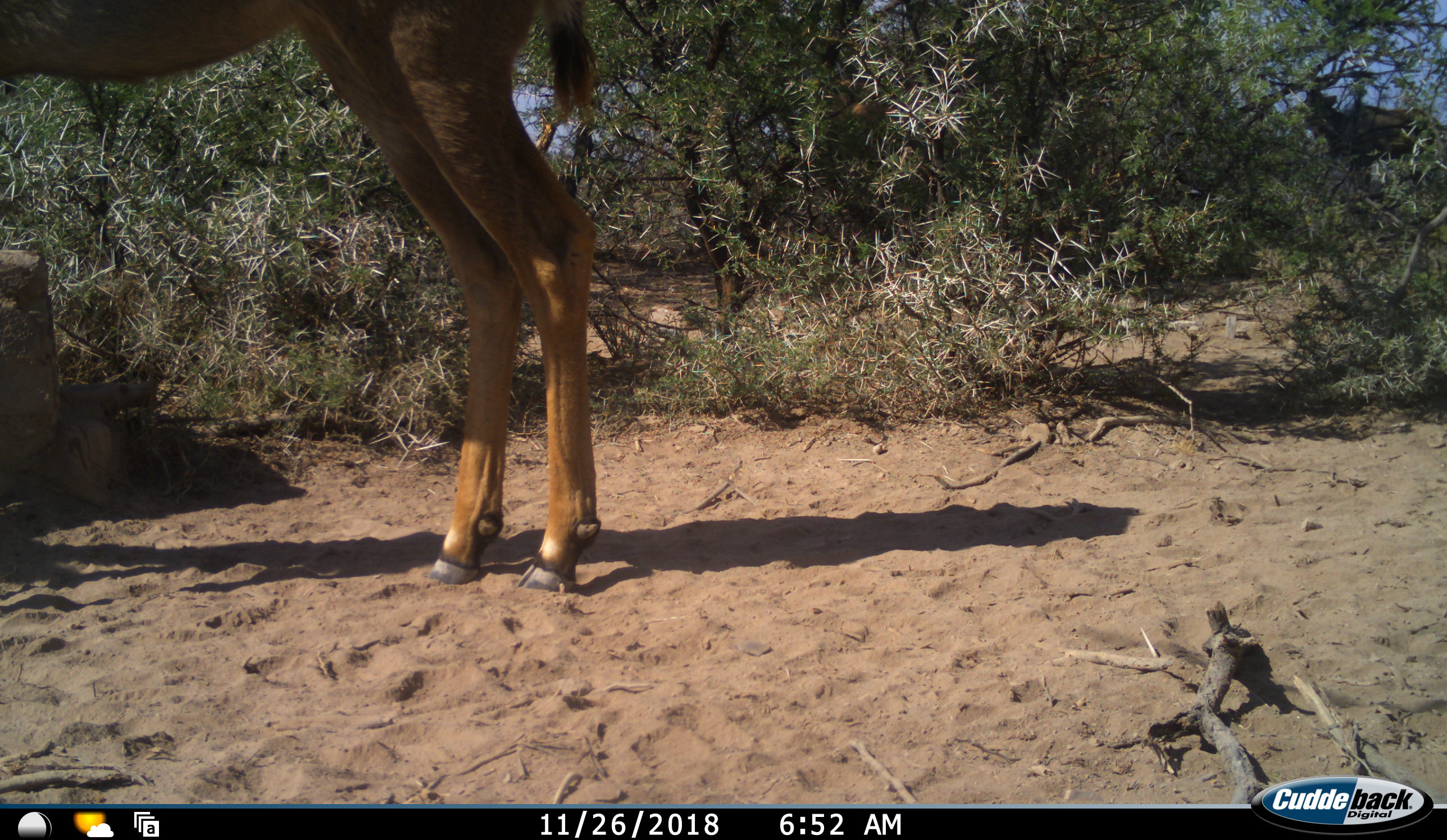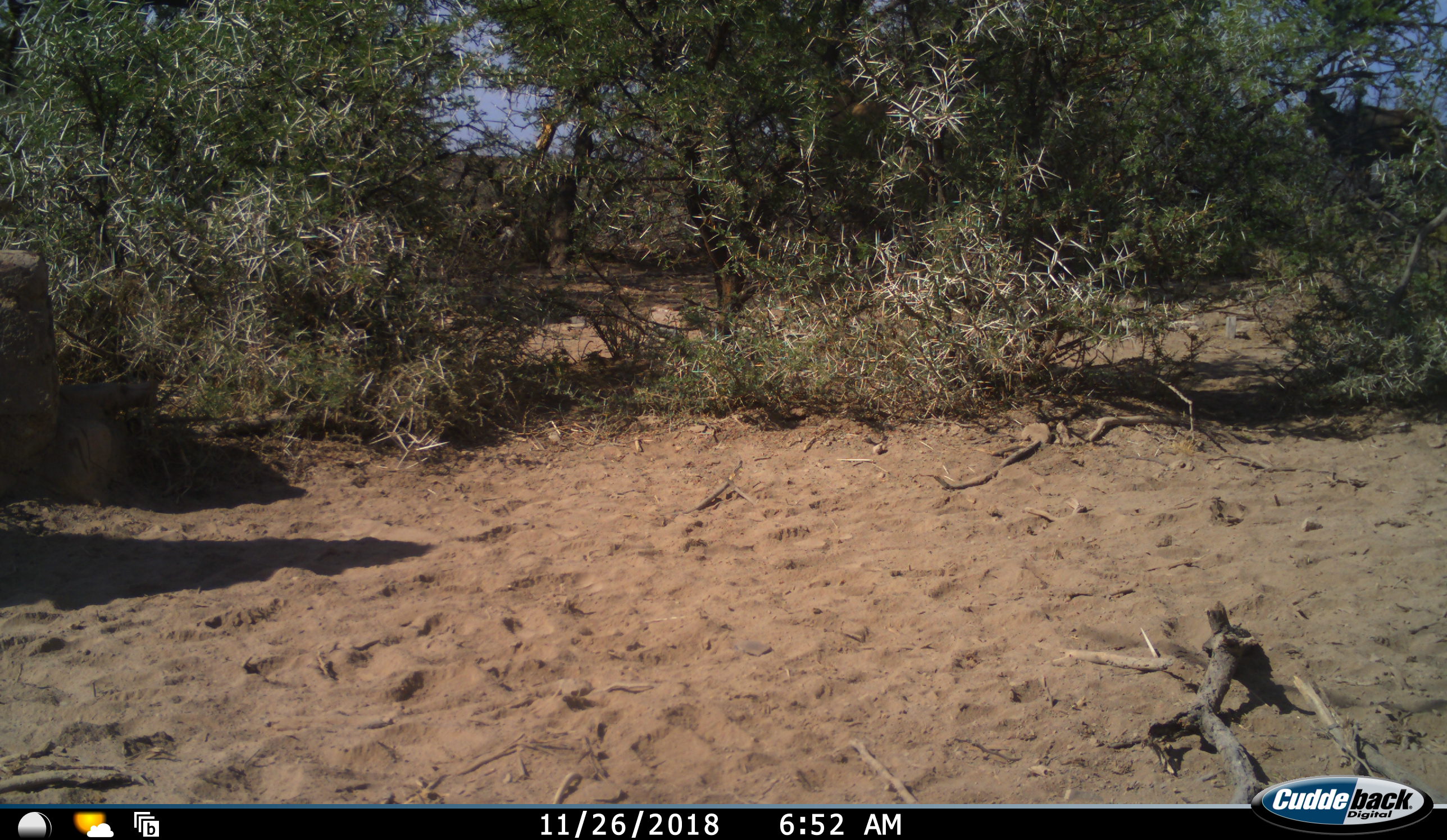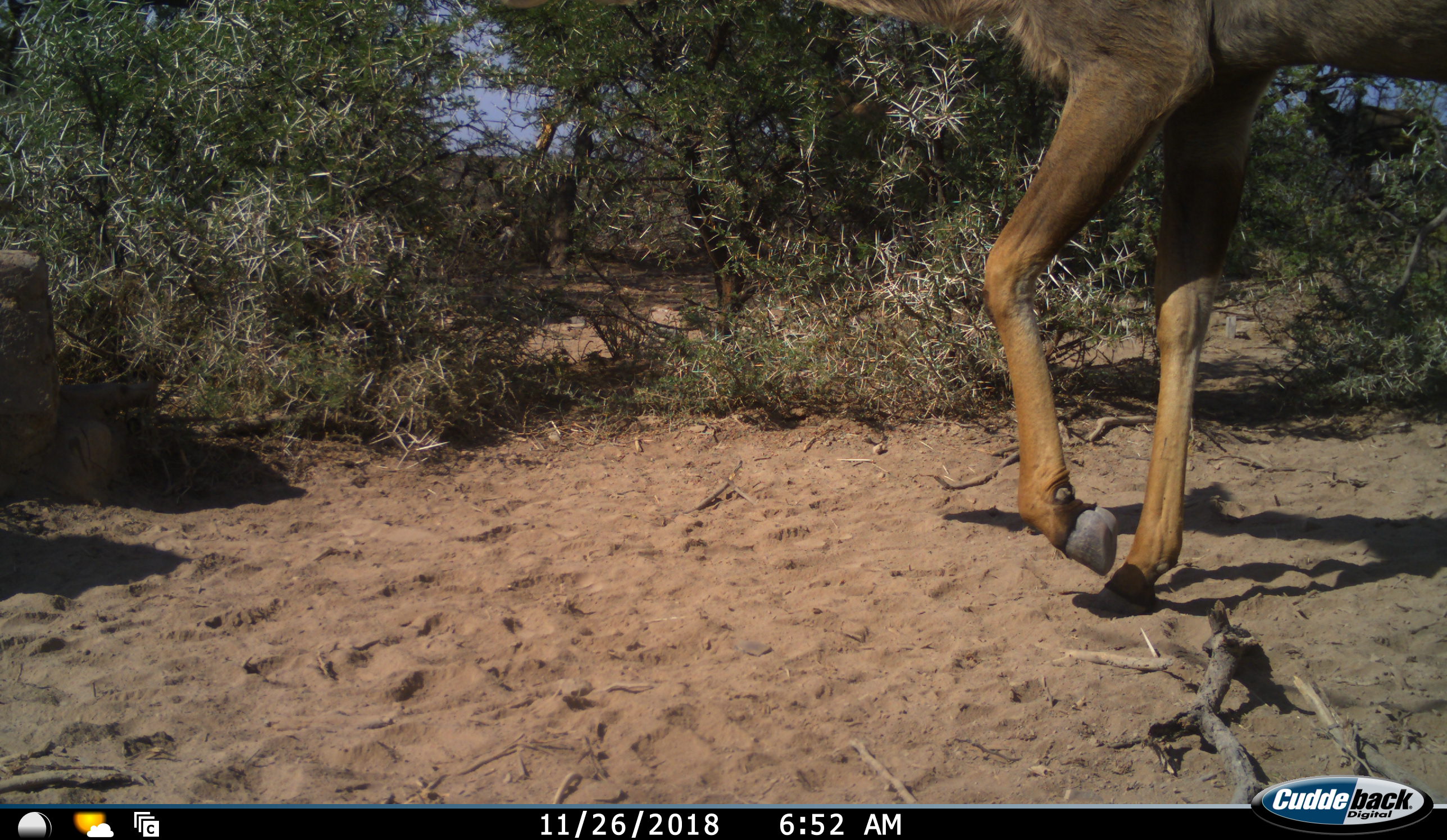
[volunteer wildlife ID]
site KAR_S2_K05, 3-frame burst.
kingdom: Animalia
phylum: Chordata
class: Mammalia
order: Artiodactyla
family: Bovidae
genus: Tragelaphus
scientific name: Tragelaphus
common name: kudu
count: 2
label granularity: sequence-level